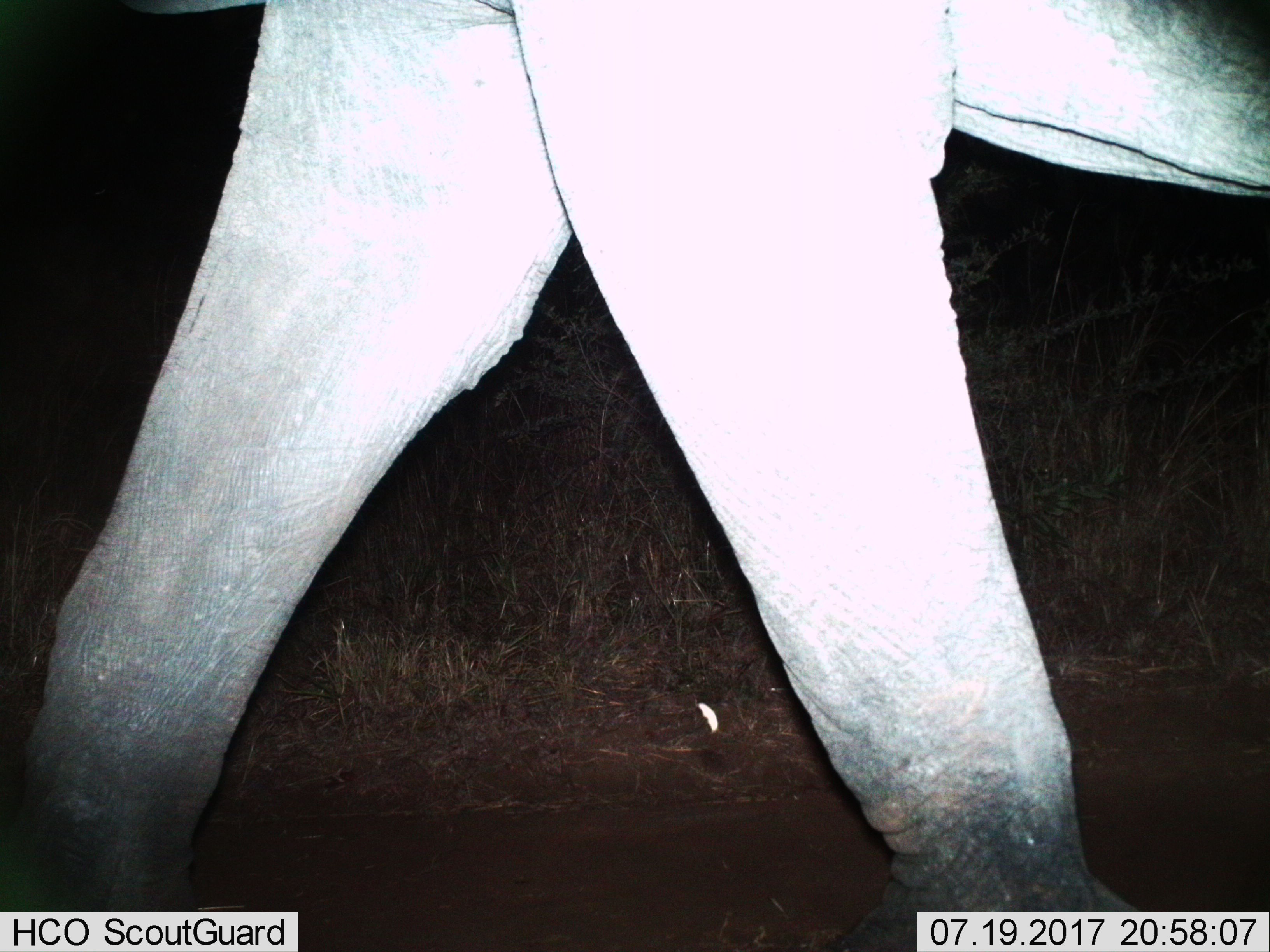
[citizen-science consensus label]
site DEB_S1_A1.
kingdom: Animalia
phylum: Chordata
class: Mammalia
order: Proboscidea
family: Elephantidae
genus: Loxodonta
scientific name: Loxodonta africana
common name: african bush elephant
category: elephant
Elephant (african bush elephant) (Loxodonta africana), count 1. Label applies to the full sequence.